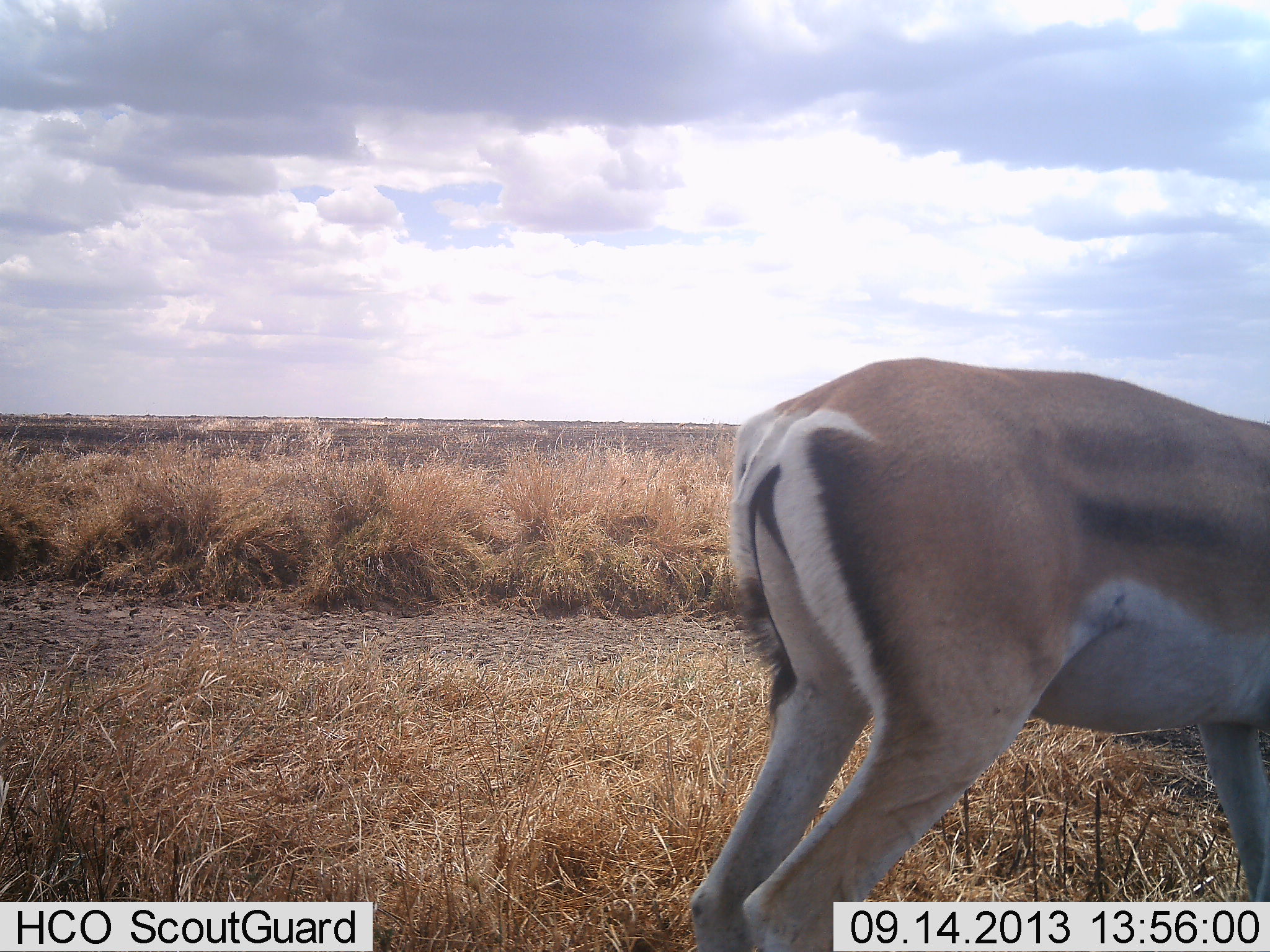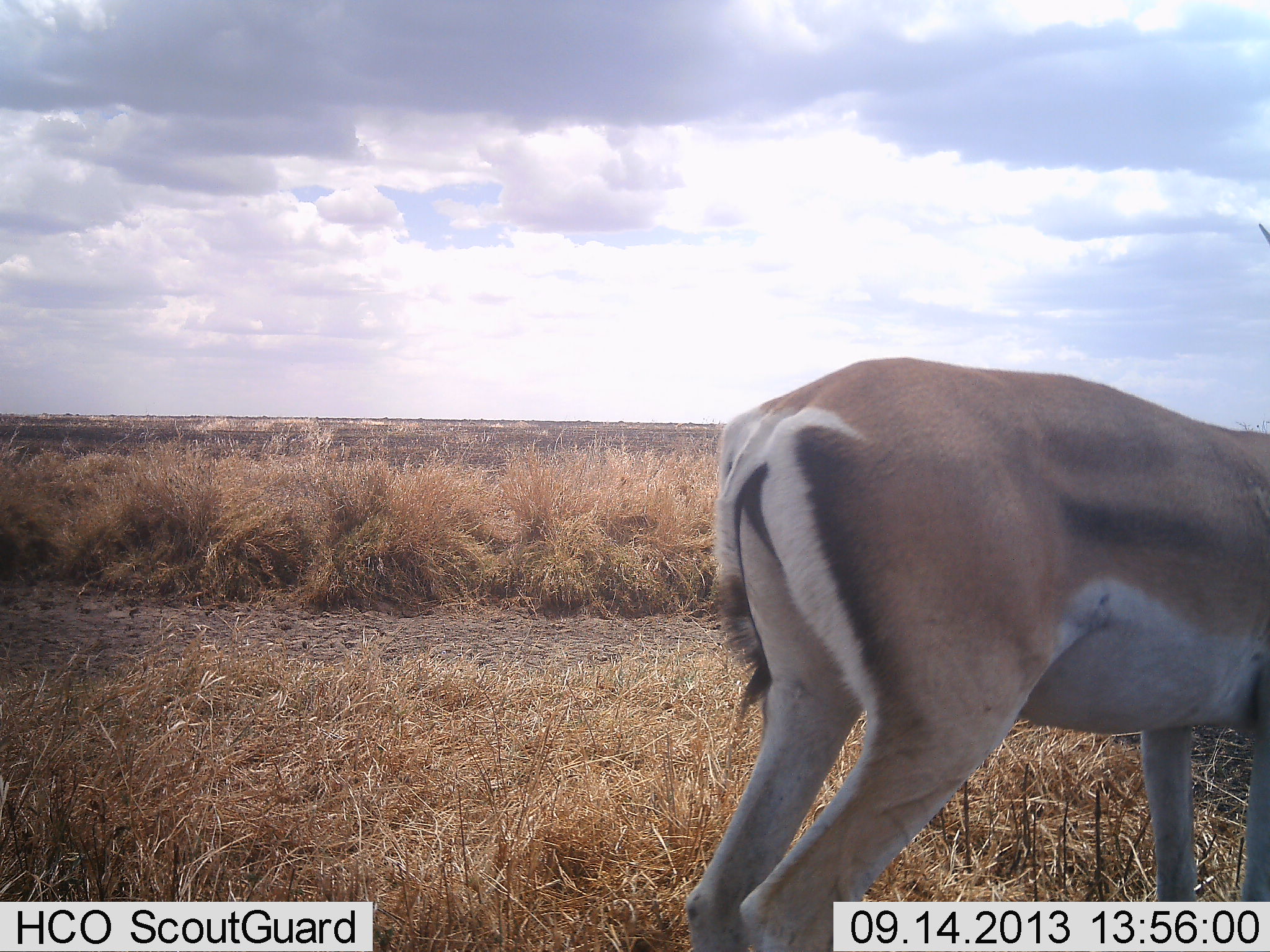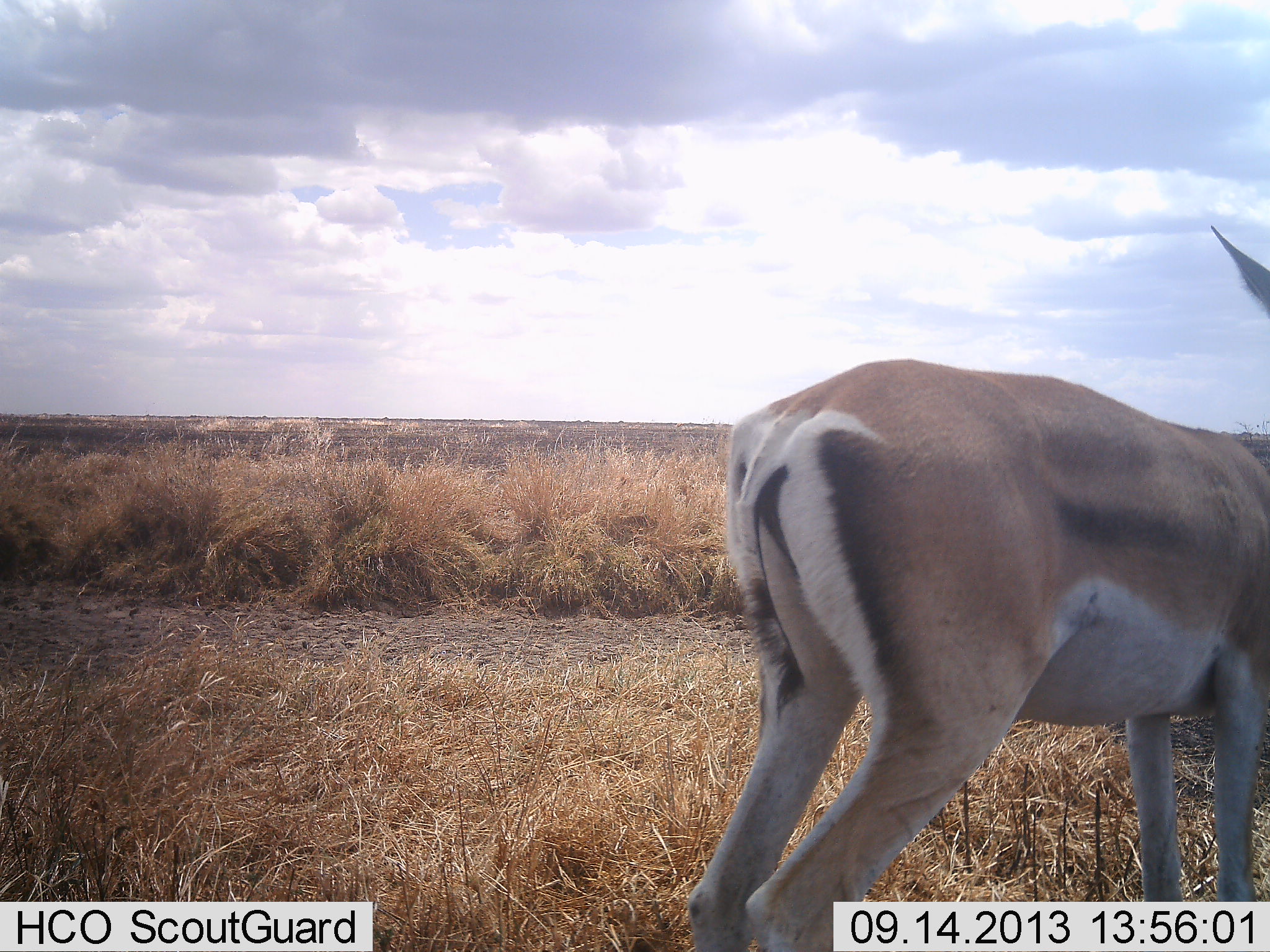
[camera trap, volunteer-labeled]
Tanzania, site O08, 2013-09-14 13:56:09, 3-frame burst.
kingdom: Animalia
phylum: Chordata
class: Mammalia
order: Artiodactyla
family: Bovidae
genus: Nanger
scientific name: Nanger granti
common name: grant's gazelle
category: gazellegrants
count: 1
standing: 100%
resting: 0%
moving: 0%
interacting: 0%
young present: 0%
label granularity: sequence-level